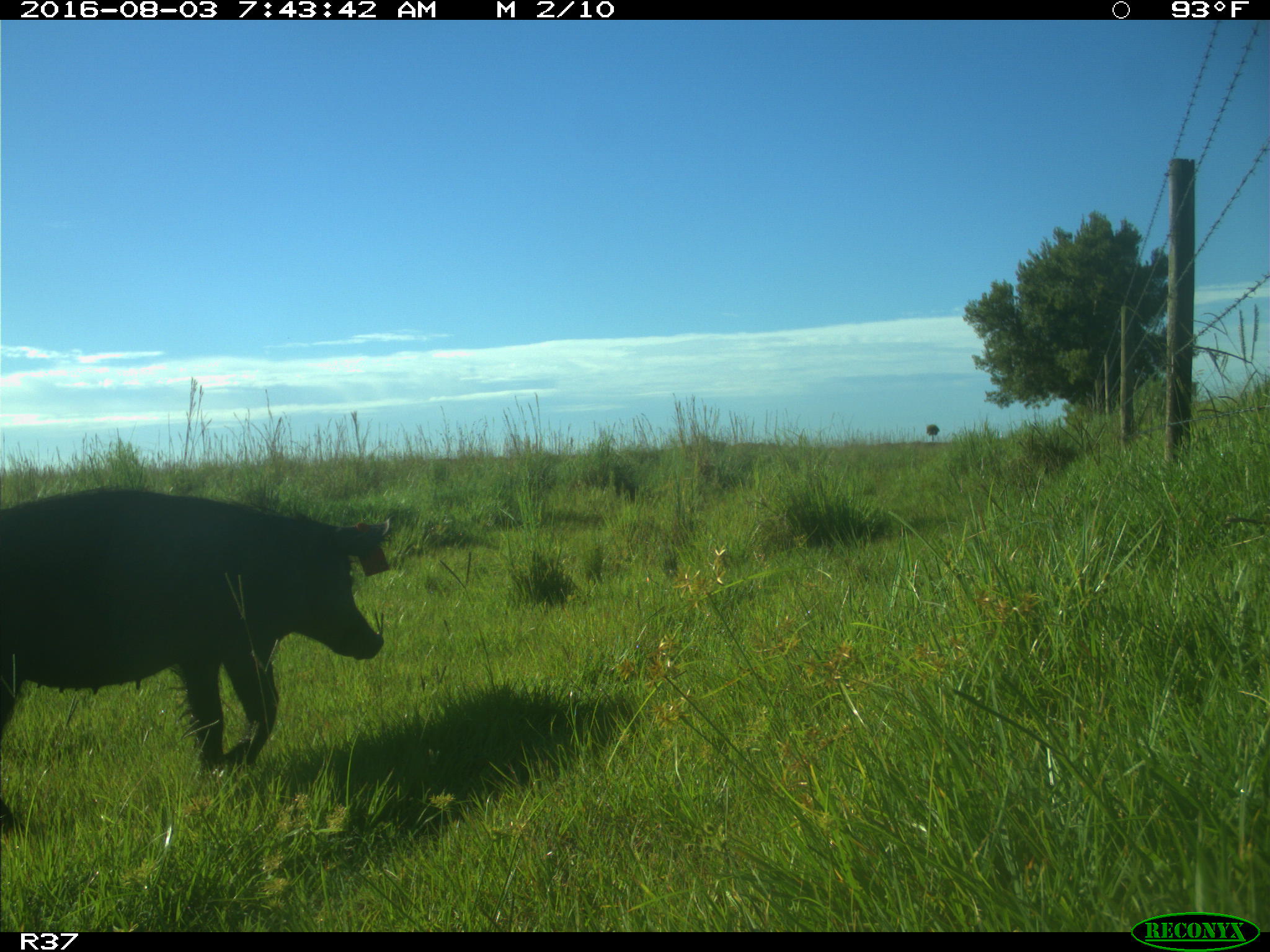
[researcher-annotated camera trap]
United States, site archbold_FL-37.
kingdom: Animalia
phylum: Chordata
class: Mammalia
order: Artiodactyla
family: Suidae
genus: Sus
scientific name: Sus scrofa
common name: wild boar